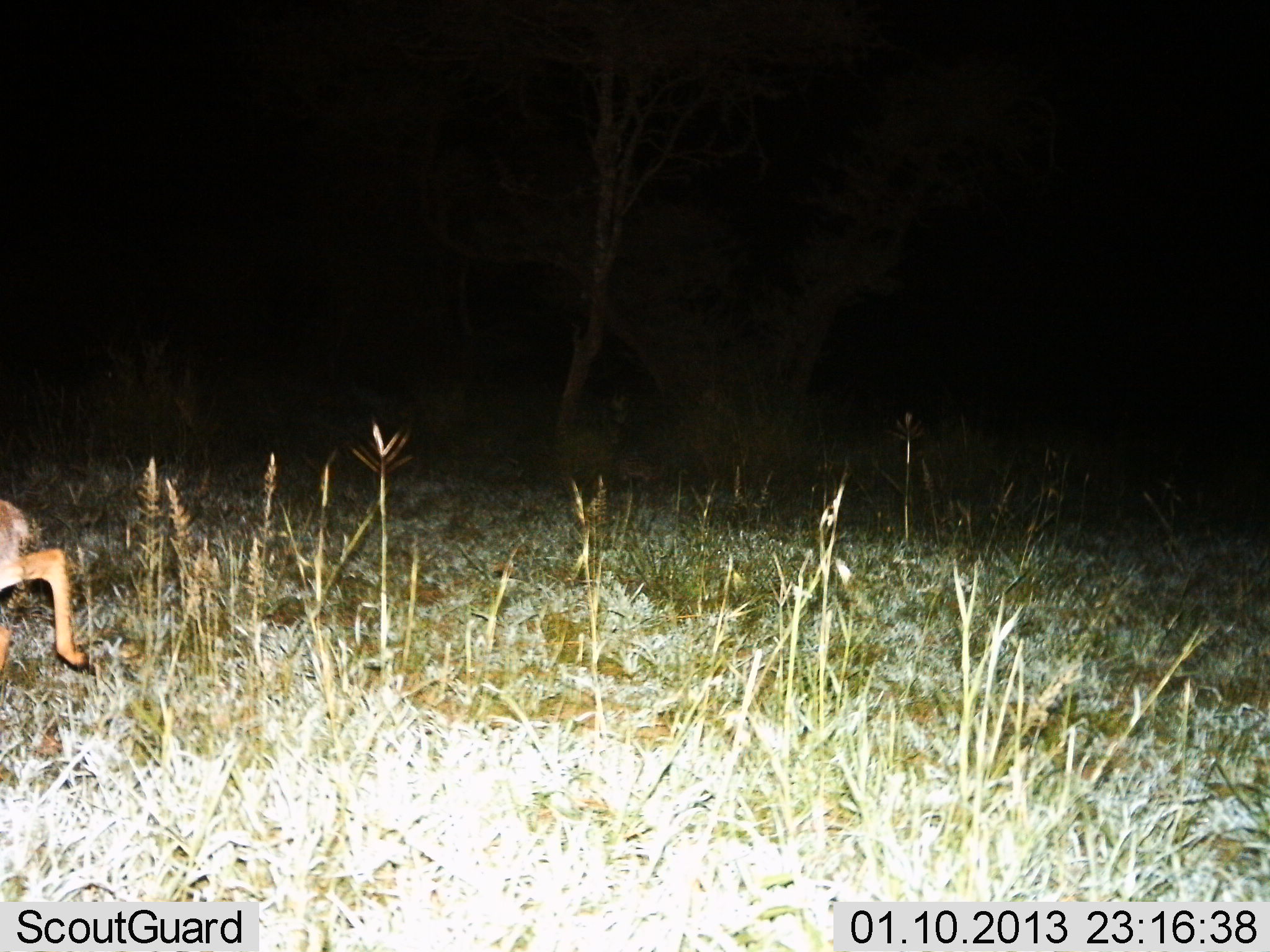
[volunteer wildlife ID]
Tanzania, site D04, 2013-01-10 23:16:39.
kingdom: Animalia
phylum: Chordata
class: Mammalia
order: Artiodactyla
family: Bovidae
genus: Madoqua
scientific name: Madoqua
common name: dikdik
Dikdik (Madoqua), count 1. Behavior (volunteer vote fractions): standing 9%, resting 0%, moving 91%, interacting 0%. Young present (vote fraction): 0%. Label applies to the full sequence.